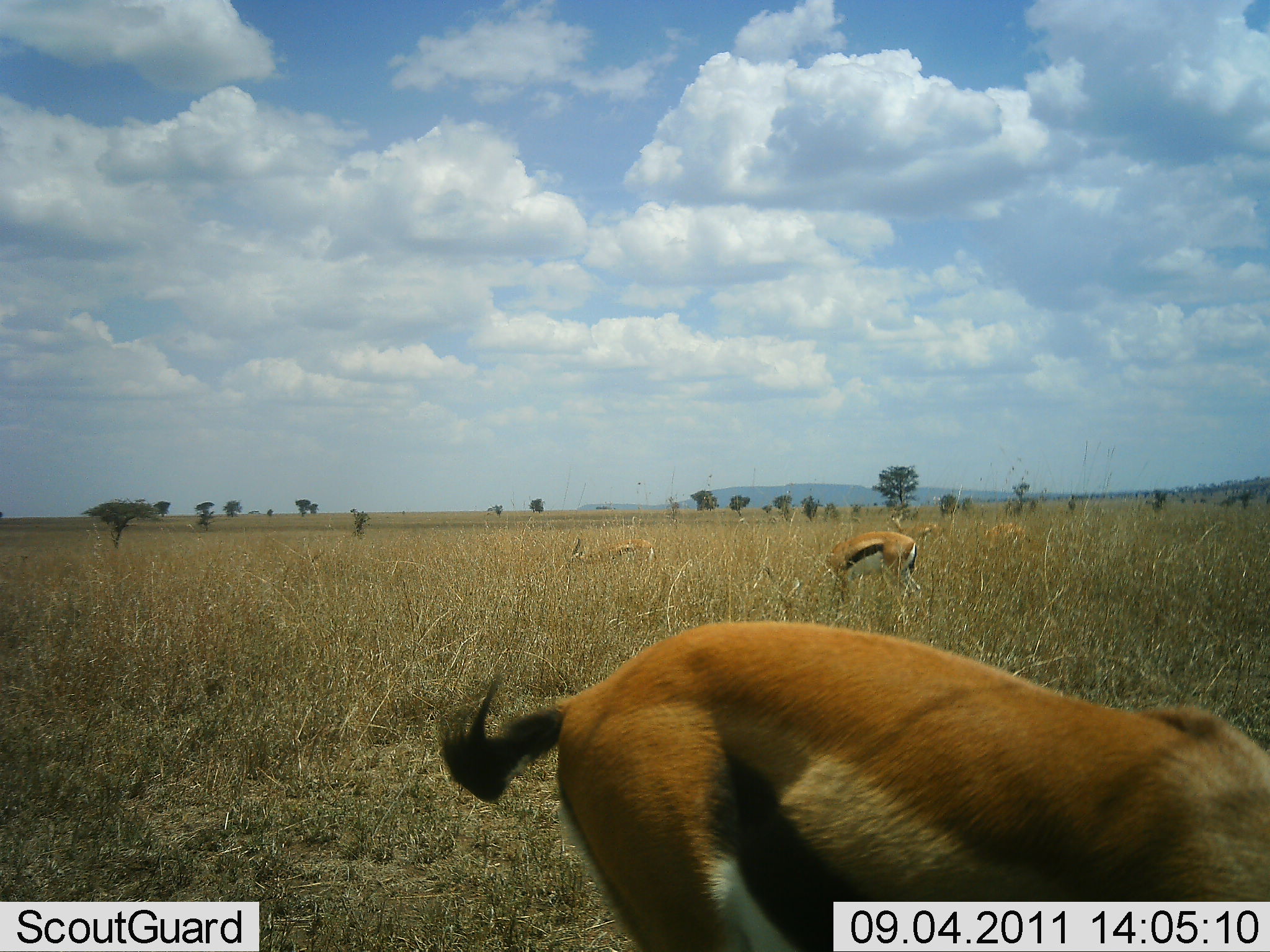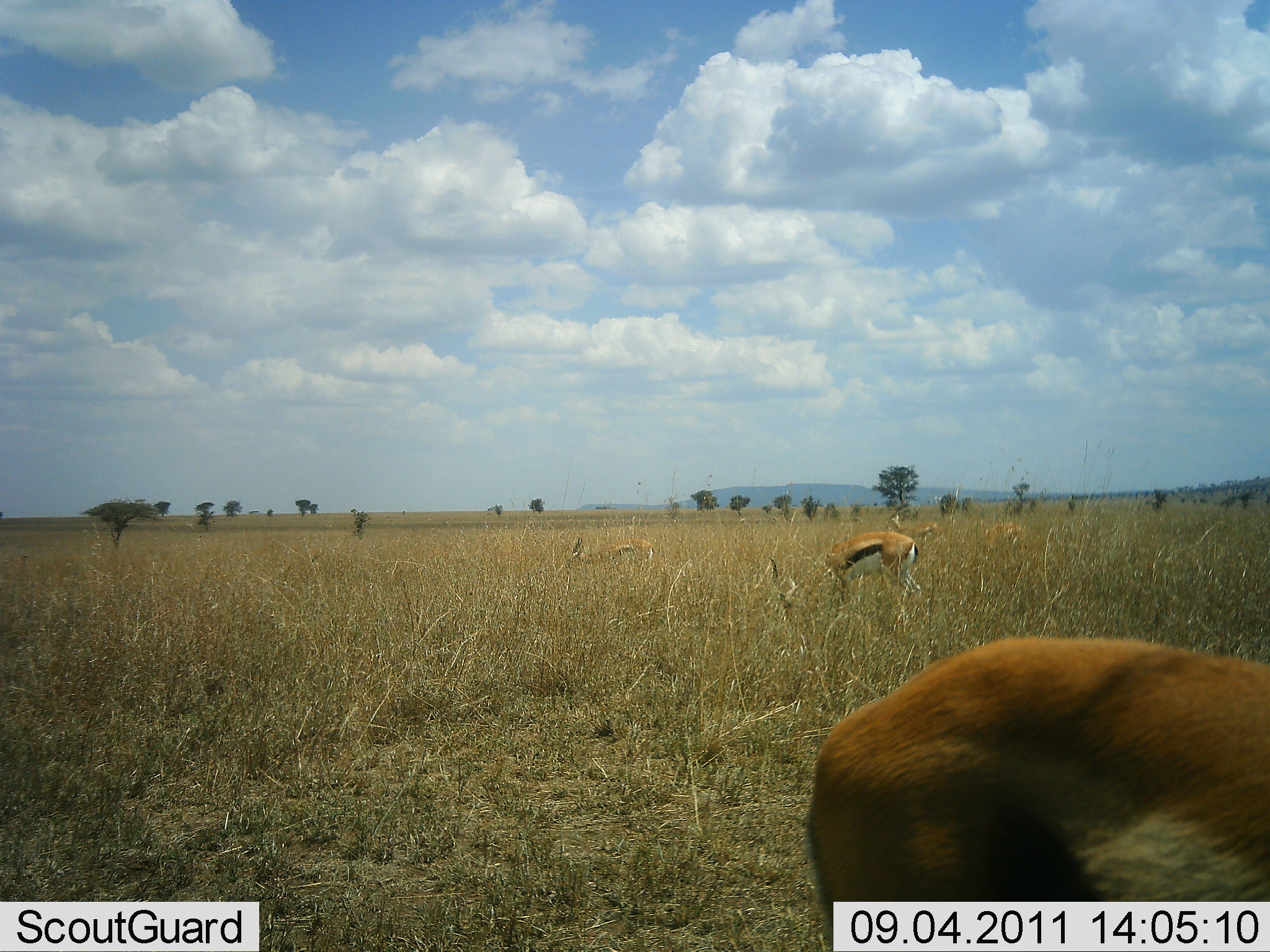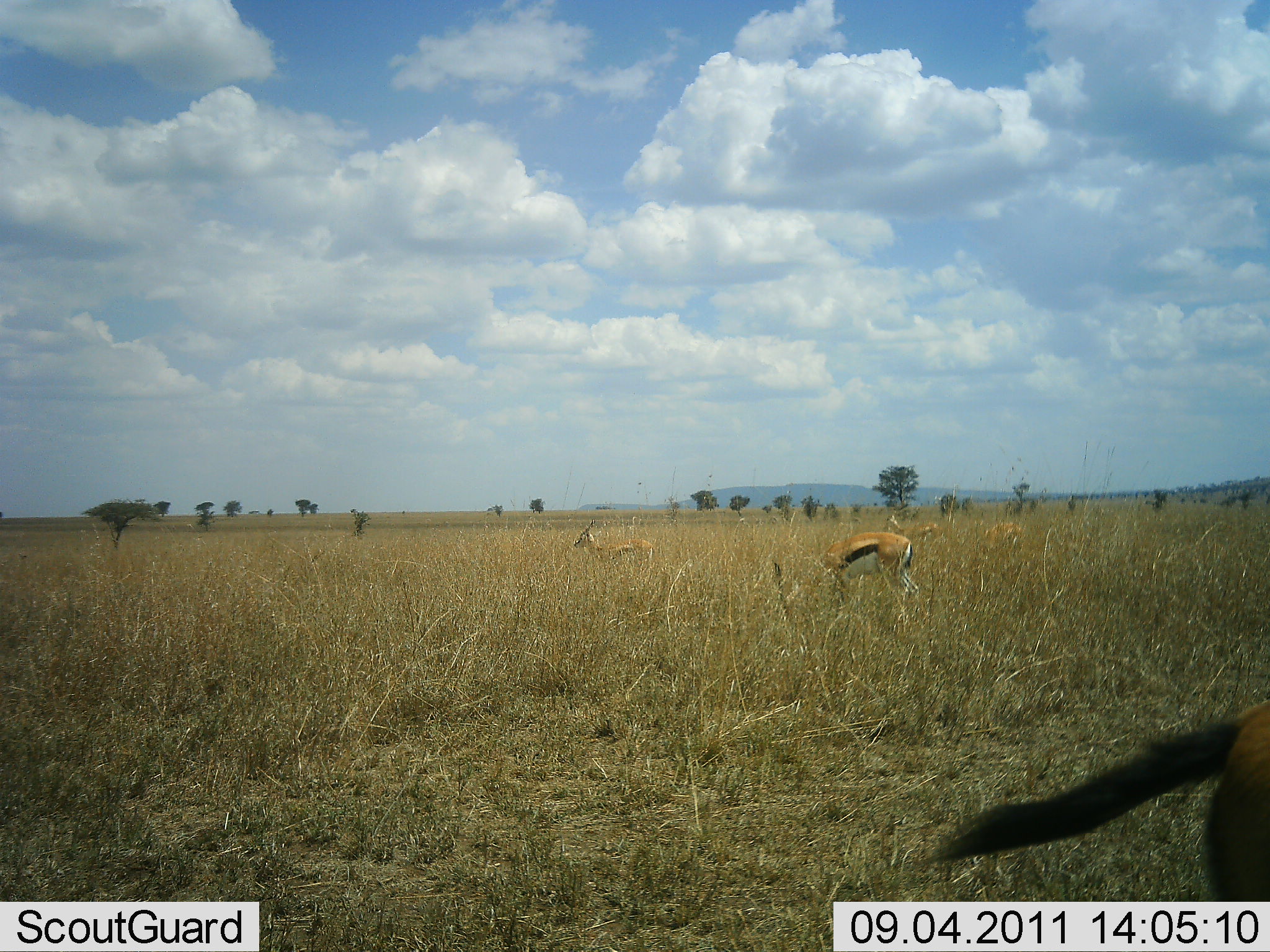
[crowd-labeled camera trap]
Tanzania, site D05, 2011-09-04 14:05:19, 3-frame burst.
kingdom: Animalia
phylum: Chordata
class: Mammalia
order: Artiodactyla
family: Bovidae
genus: Eudorcas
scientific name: Eudorcas thomsonii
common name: thomson's gazelle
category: gazellethomsons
Gazellethomsons (thomson's gazelle) (Eudorcas thomsonii), count 4. Behavior (volunteer vote fractions): standing 29%, resting 0%, moving 43%, interacting 0%. Young present (vote fraction): 7%. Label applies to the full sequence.